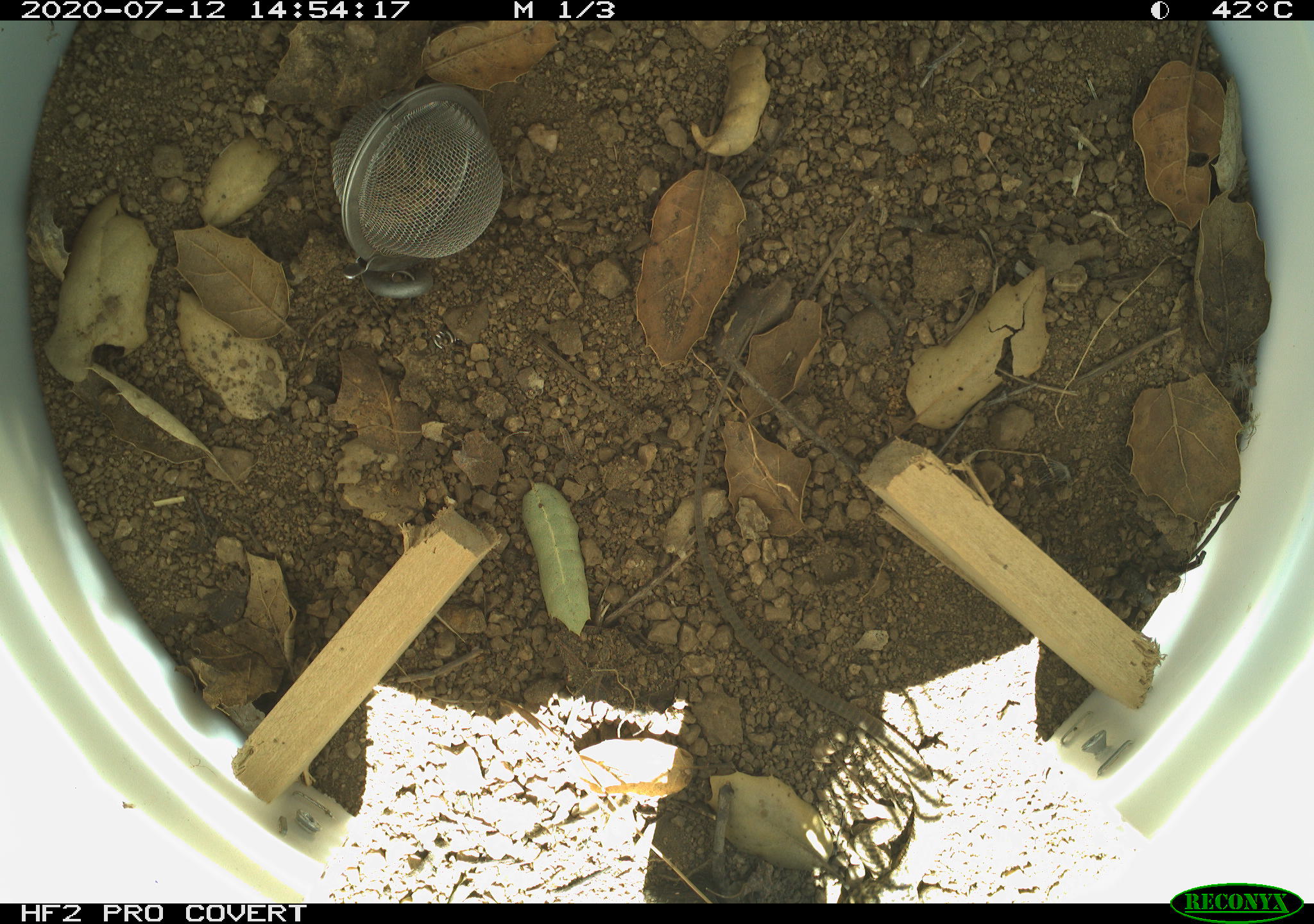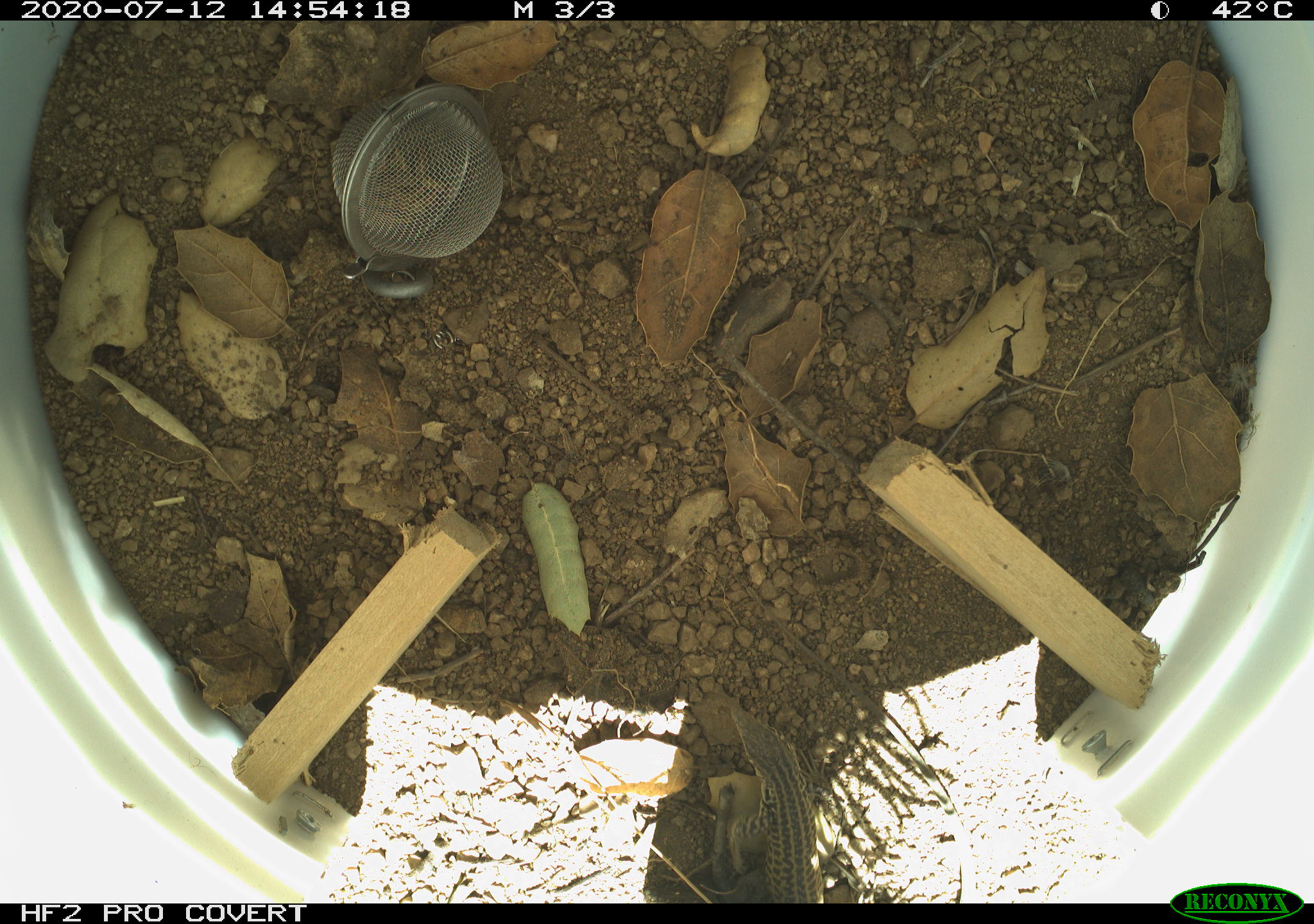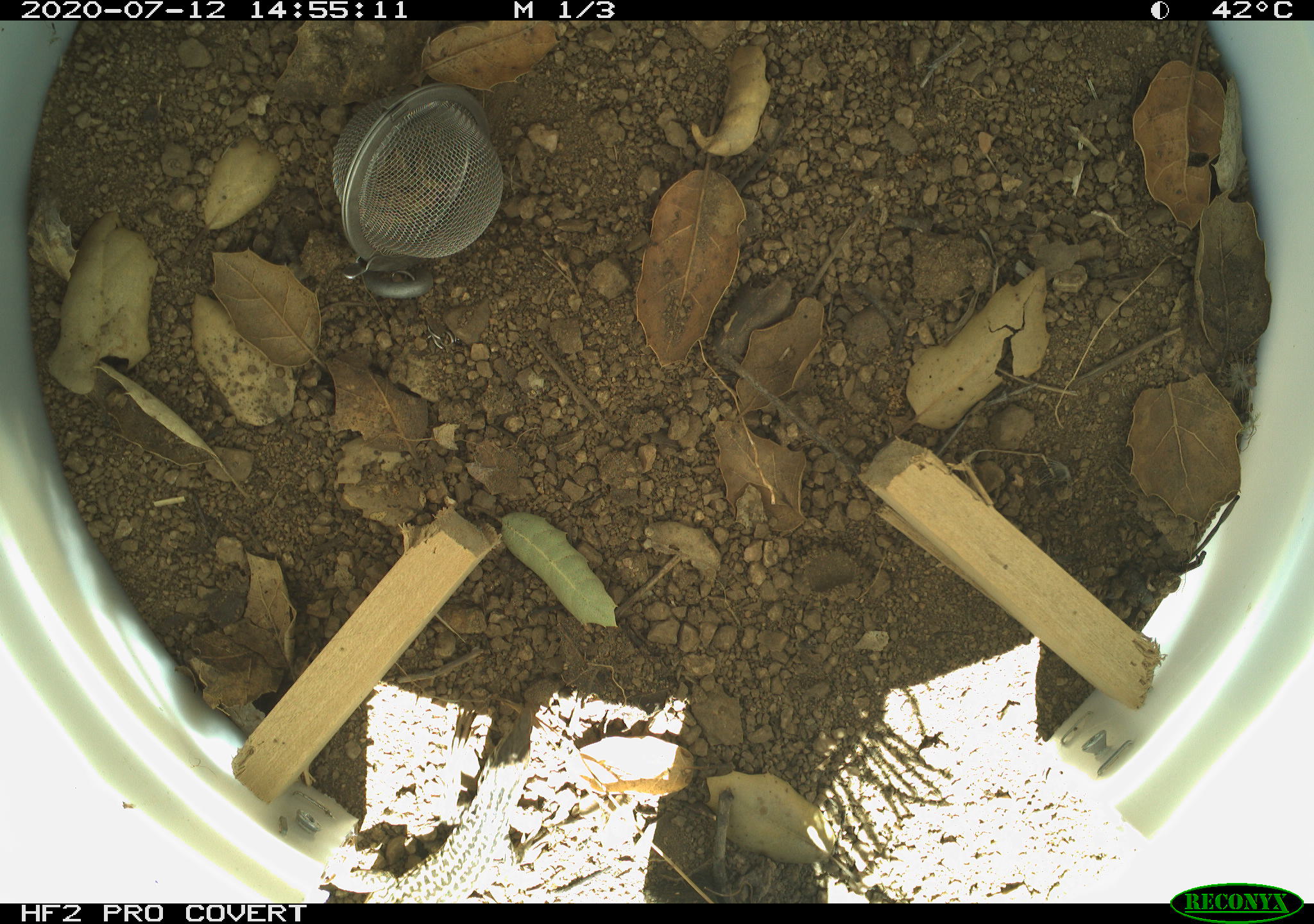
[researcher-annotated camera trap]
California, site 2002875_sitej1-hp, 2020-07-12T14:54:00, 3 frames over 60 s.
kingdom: Animalia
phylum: Chordata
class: Reptilia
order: Squamata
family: Teiidae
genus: Aspidoscelis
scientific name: Aspidoscelis tigris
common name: western whiptail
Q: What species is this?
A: Western whiptail (Aspidoscelis tigris).